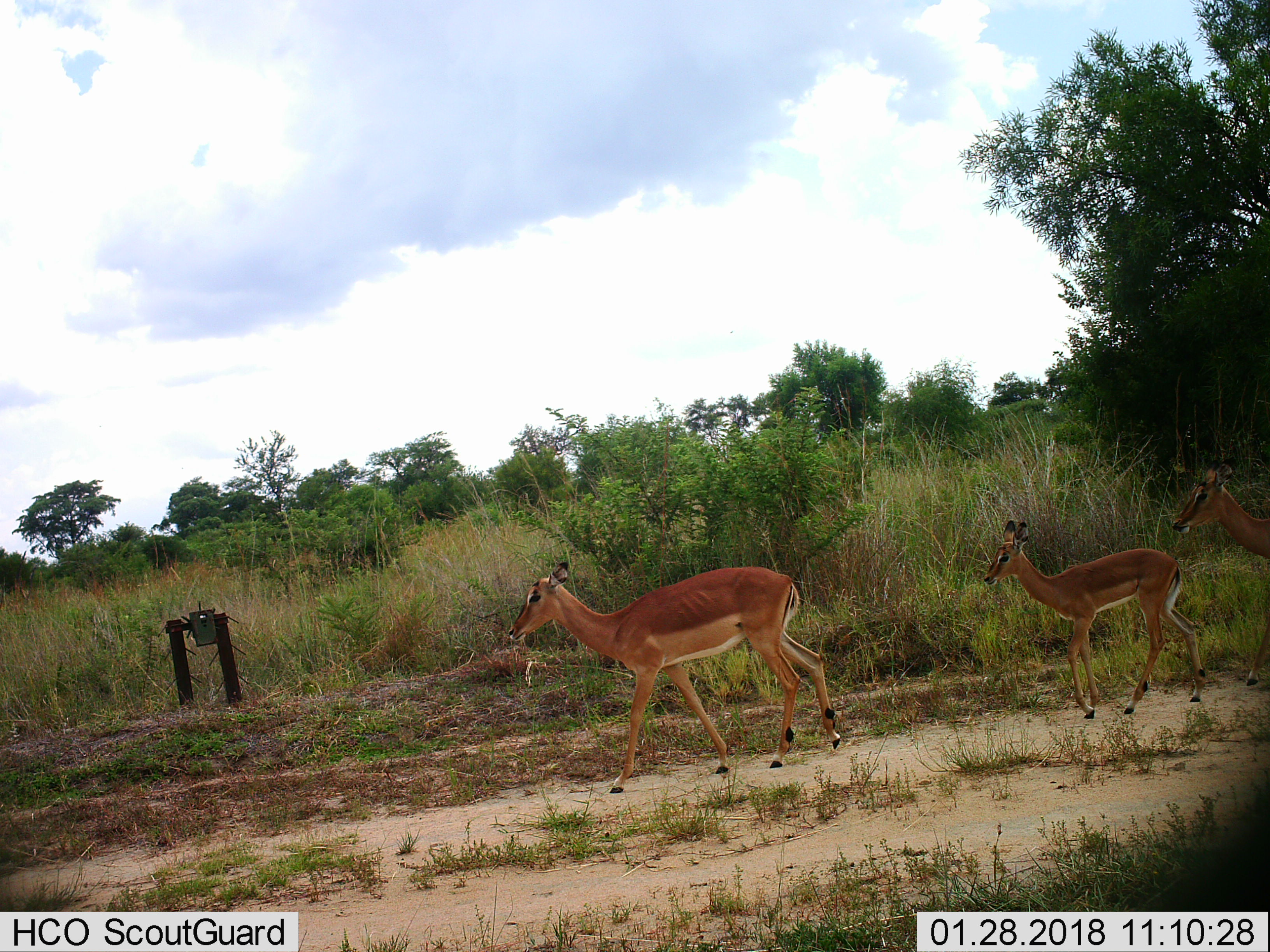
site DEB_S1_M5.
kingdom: Animalia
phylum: Chordata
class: Mammalia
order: Artiodactyla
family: Bovidae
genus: Aepyceros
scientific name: Aepyceros melampus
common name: impala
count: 3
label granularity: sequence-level